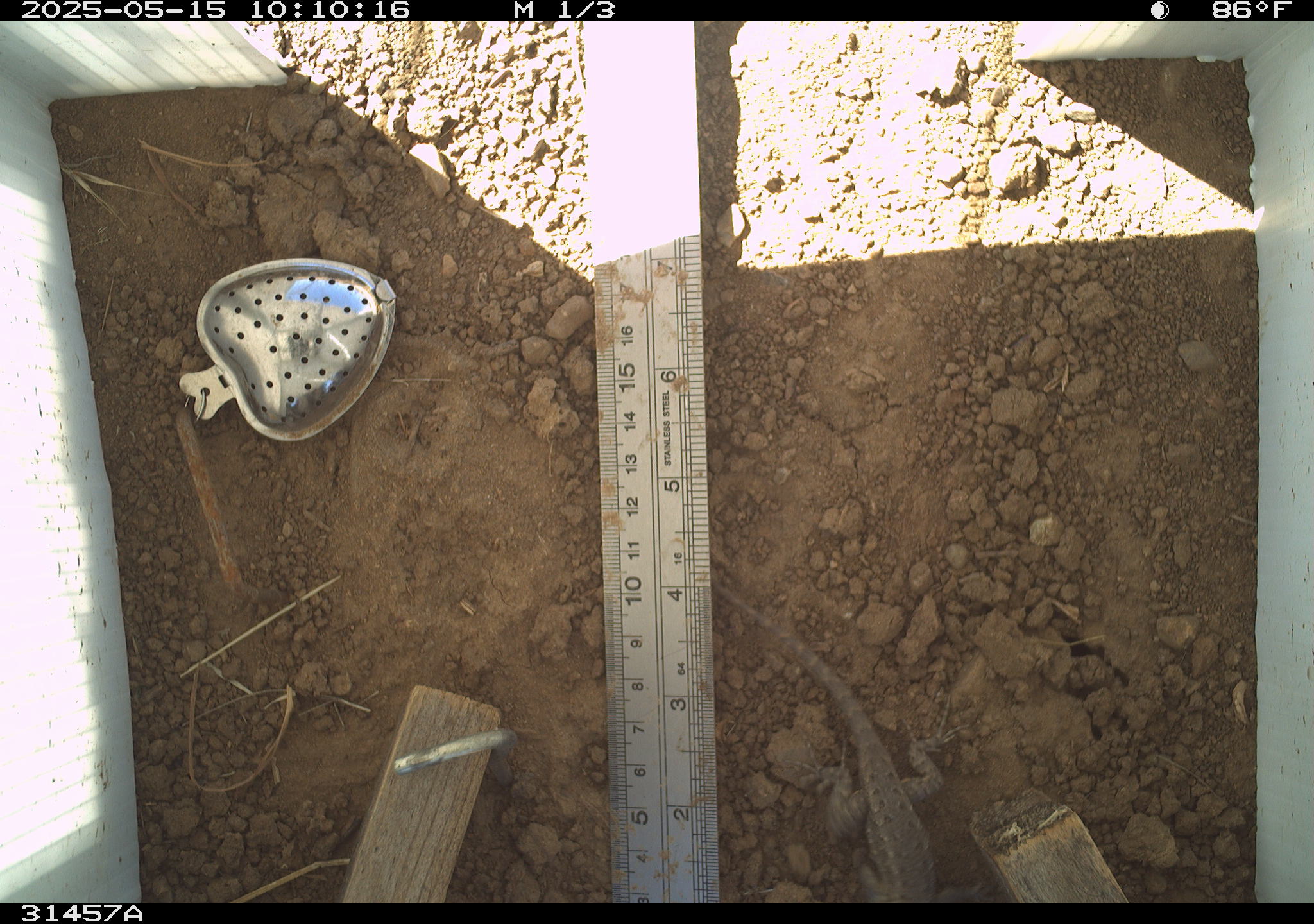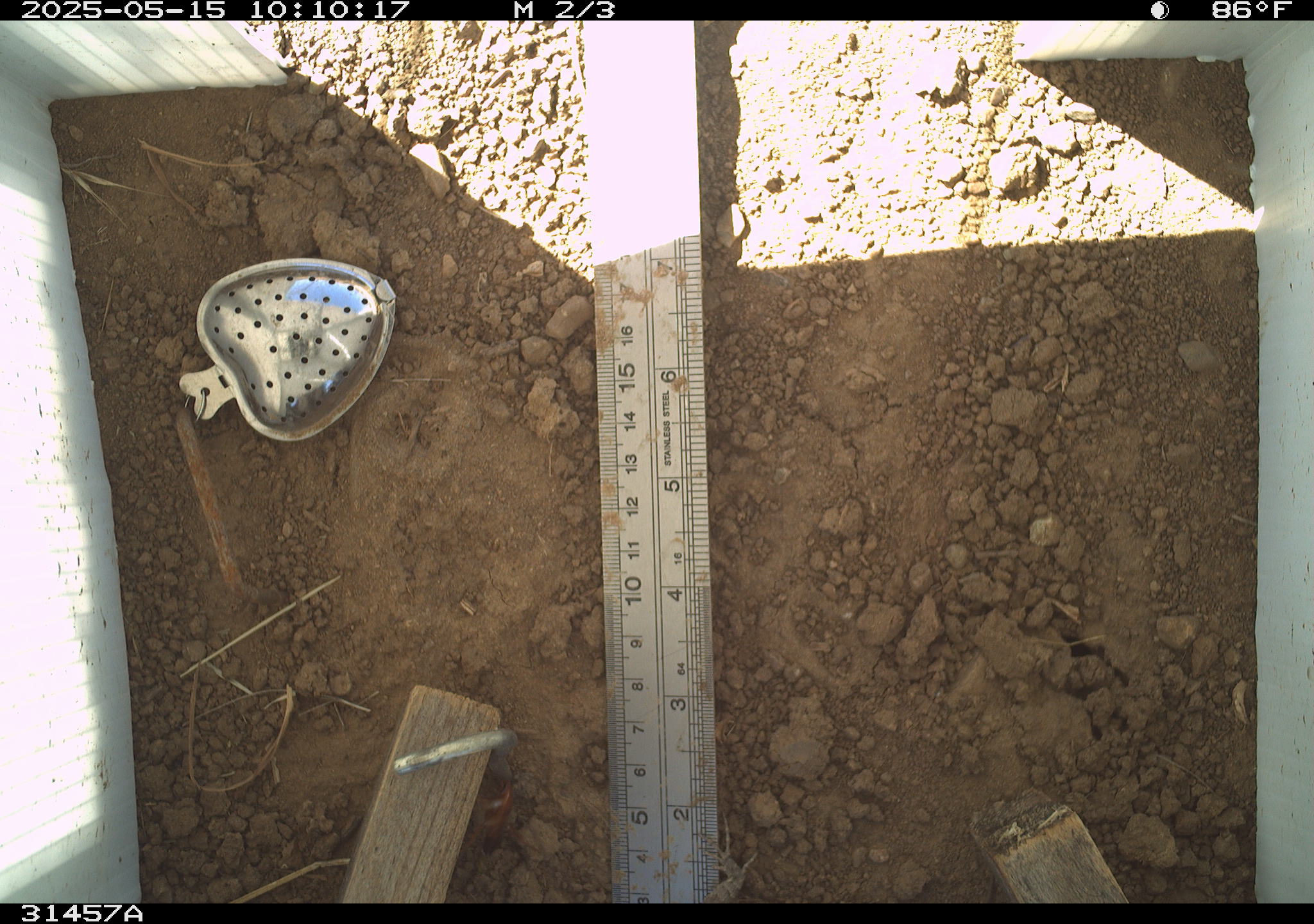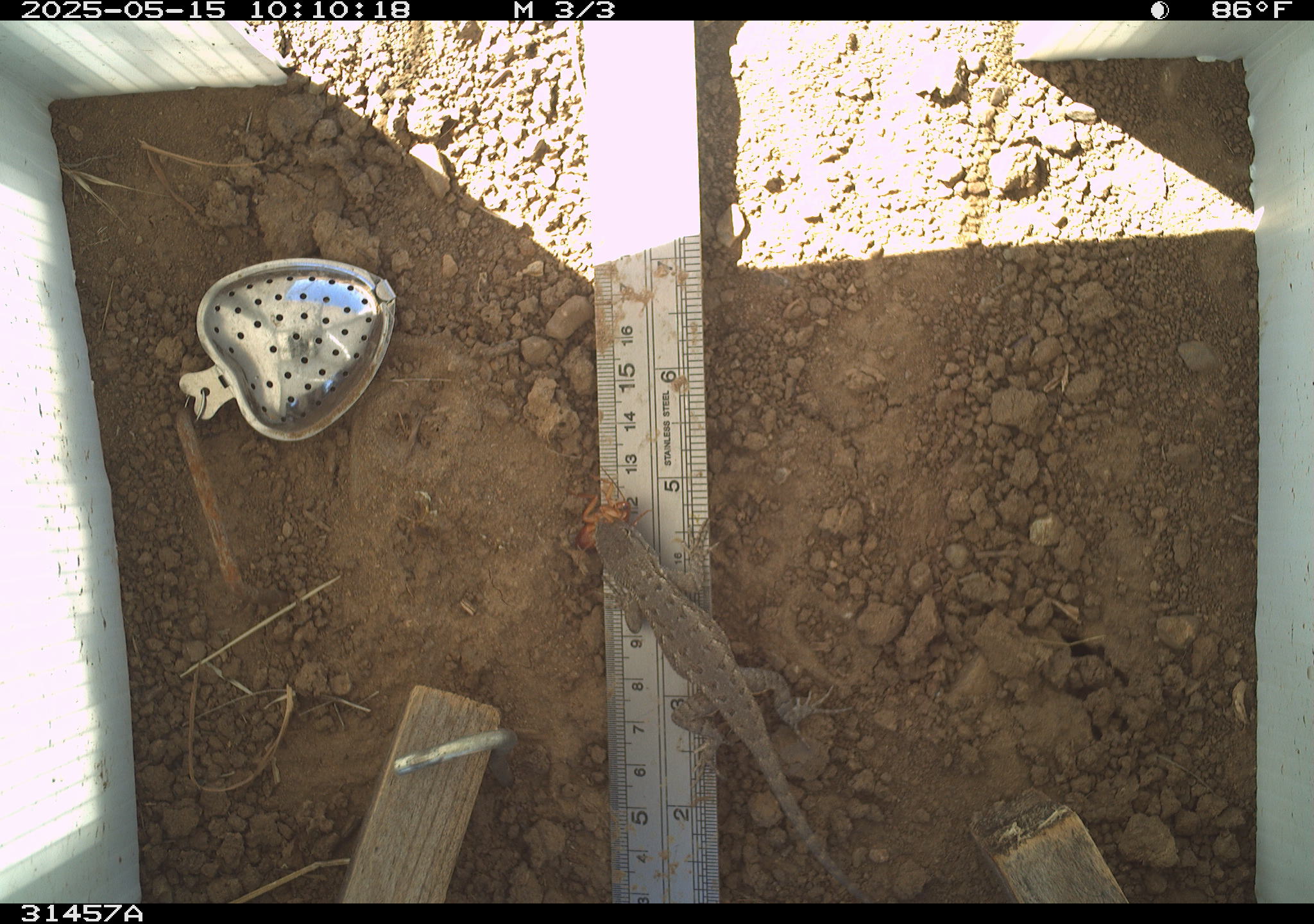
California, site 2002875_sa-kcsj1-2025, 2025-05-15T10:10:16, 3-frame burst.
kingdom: Animalia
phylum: Chordata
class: Reptilia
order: Squamata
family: Phrynosomatidae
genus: Sceloporus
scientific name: Sceloporus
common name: spiny lizards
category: sceloporus species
Sceloporus species (spiny lizards) (Sceloporus).